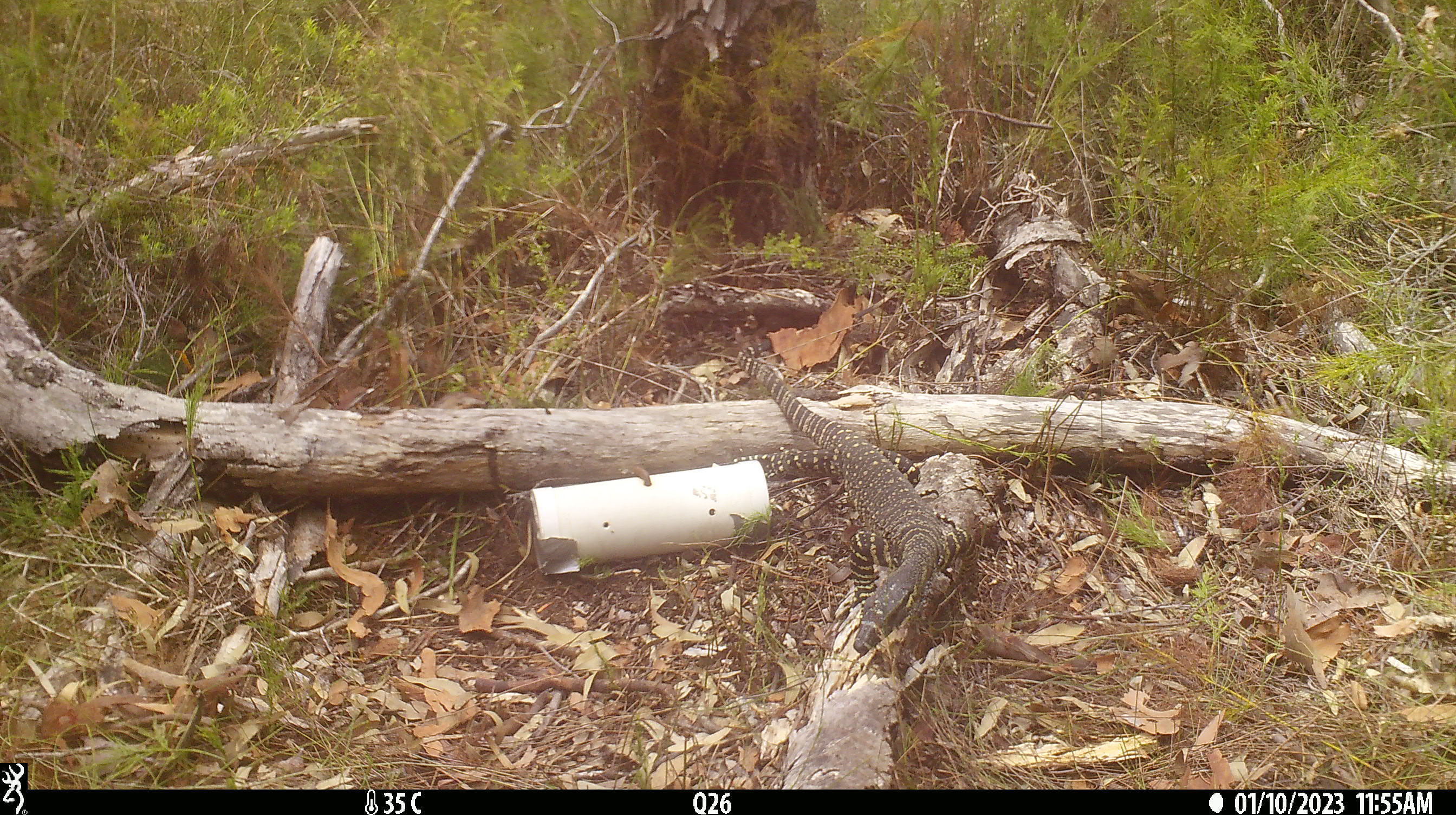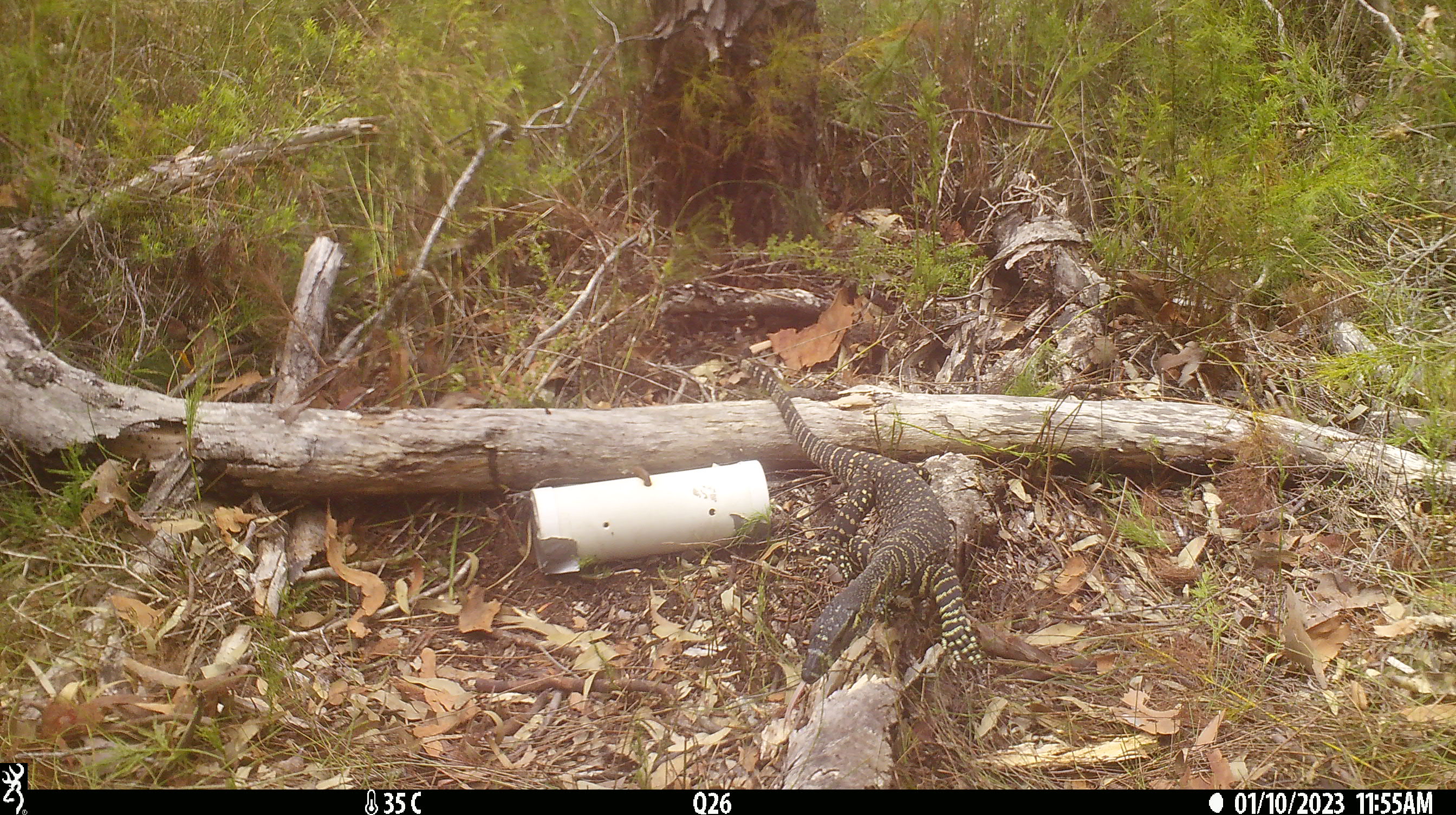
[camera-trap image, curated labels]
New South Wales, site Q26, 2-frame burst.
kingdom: Animalia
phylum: Chordata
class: Reptilia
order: Squamata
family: Varanidae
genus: Varanus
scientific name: Varanus varius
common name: lace monitor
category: goanna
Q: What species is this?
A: Goanna (lace monitor) (Varanus varius).